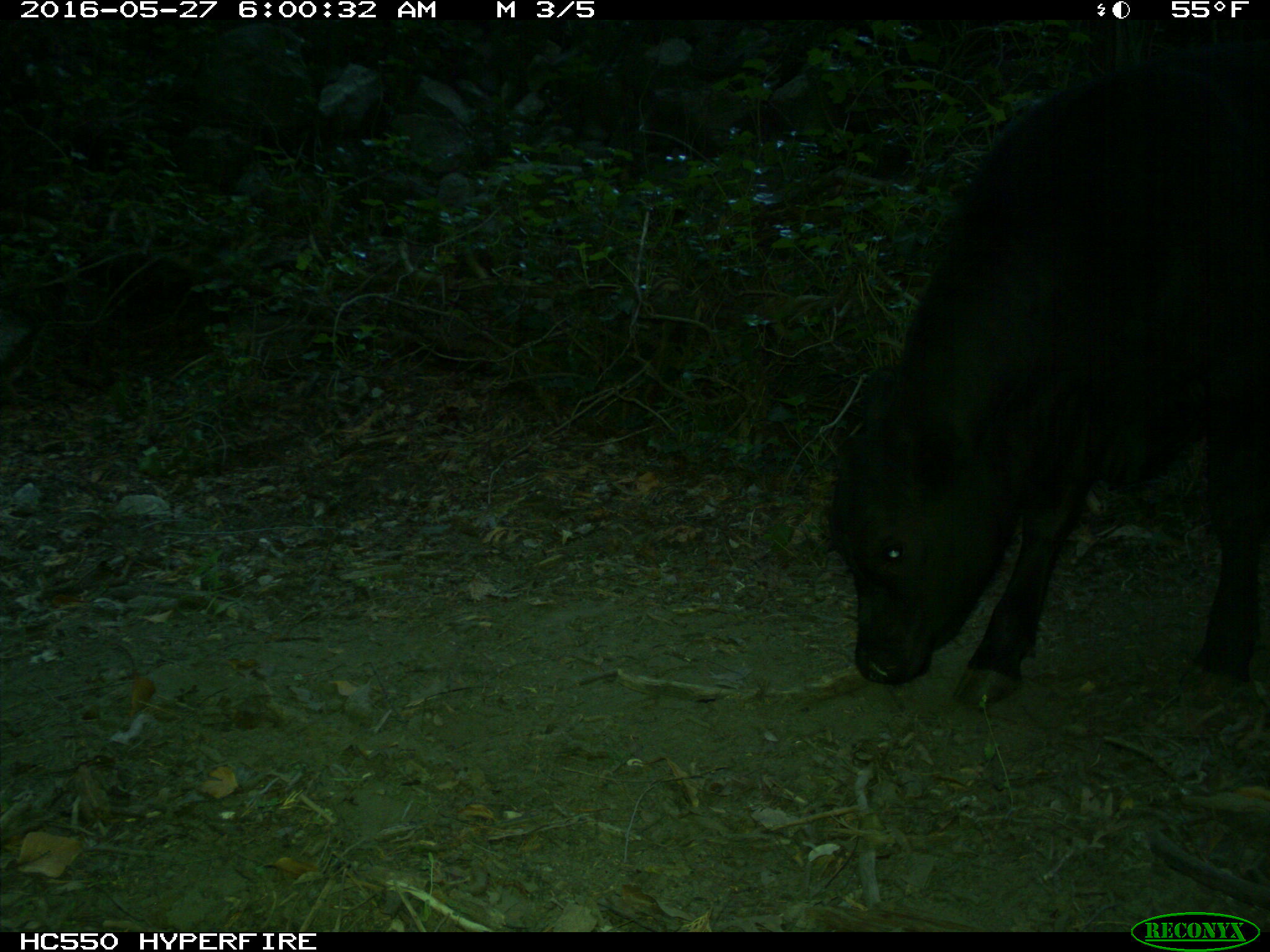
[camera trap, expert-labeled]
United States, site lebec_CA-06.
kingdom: Animalia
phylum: Chordata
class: Mammalia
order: Artiodactyla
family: Bovidae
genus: Bos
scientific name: Bos taurus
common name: domestic cow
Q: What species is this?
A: Bos taurus (domestic cow).